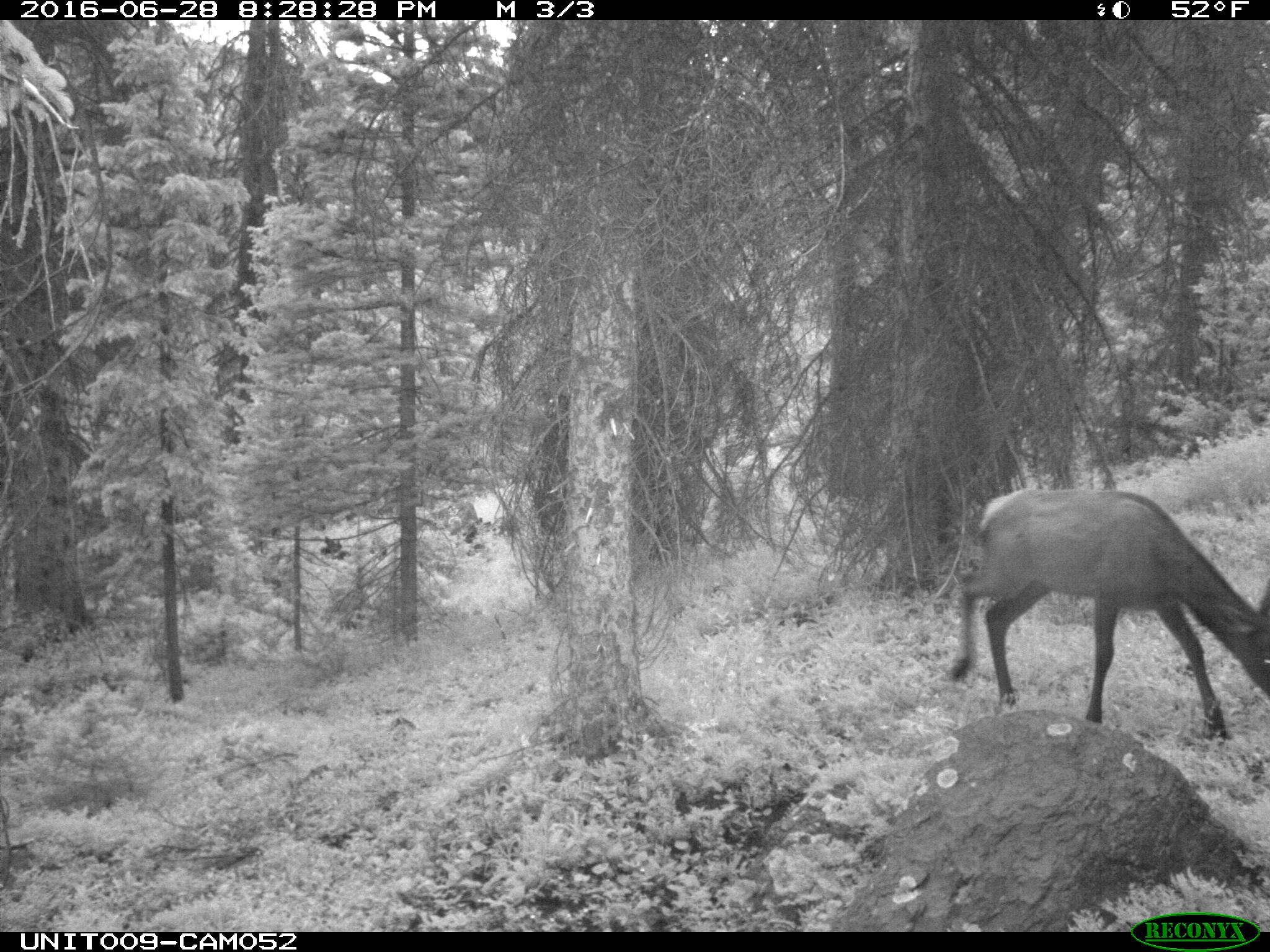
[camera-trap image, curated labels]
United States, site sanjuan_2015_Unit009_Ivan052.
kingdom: Animalia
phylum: Chordata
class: Mammalia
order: Artiodactyla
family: Cervidae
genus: Cervus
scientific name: Cervus elaphus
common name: red deer